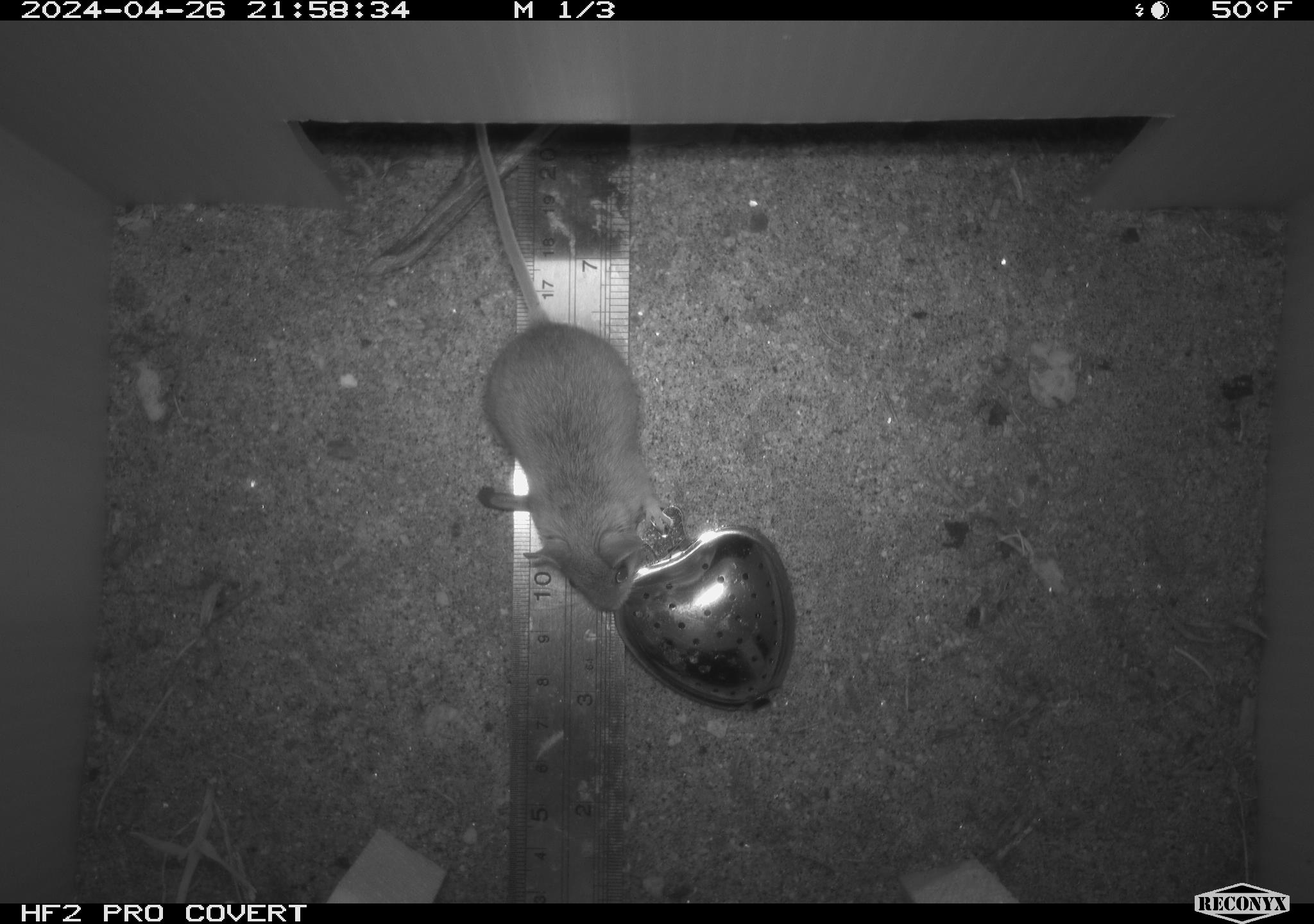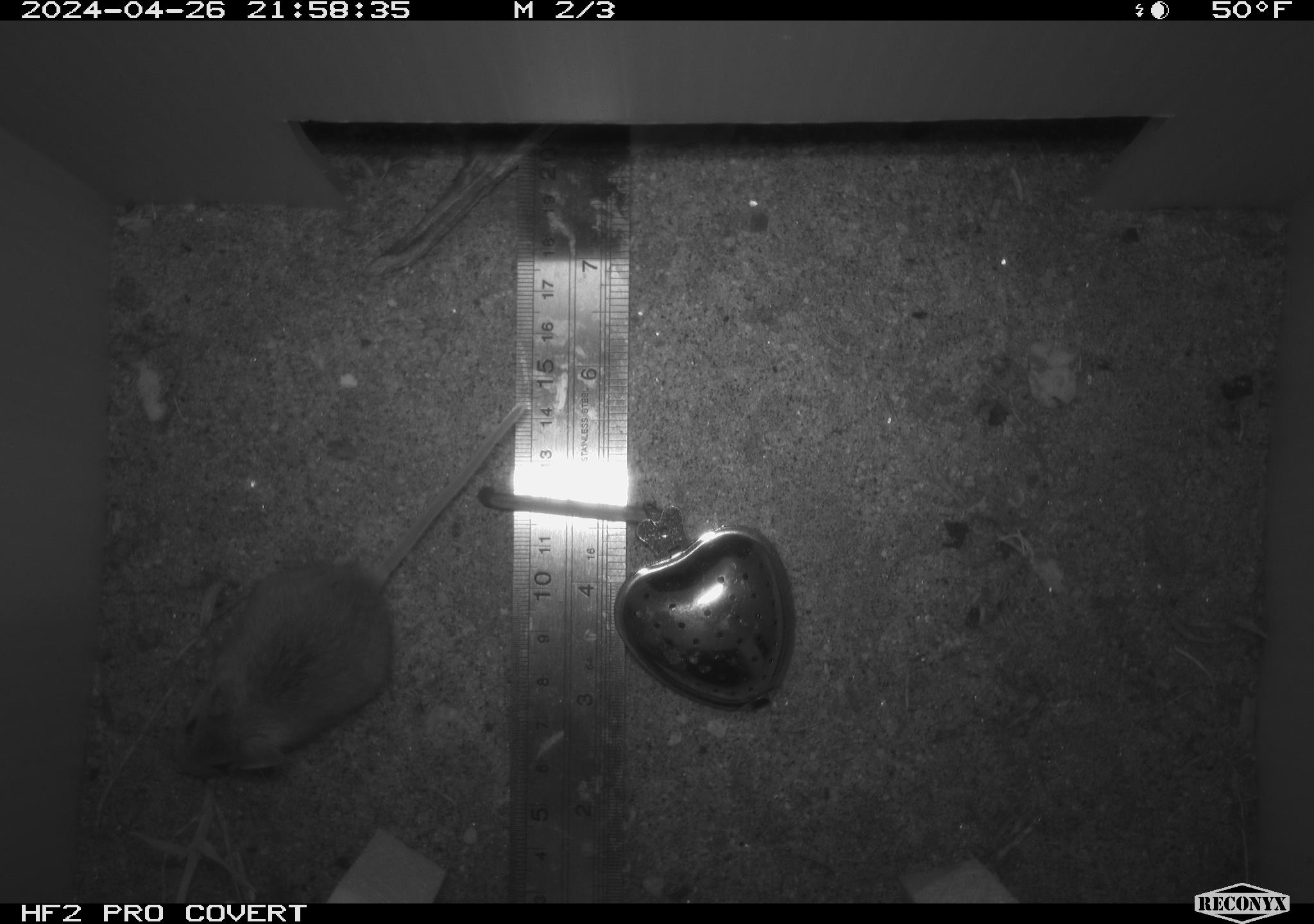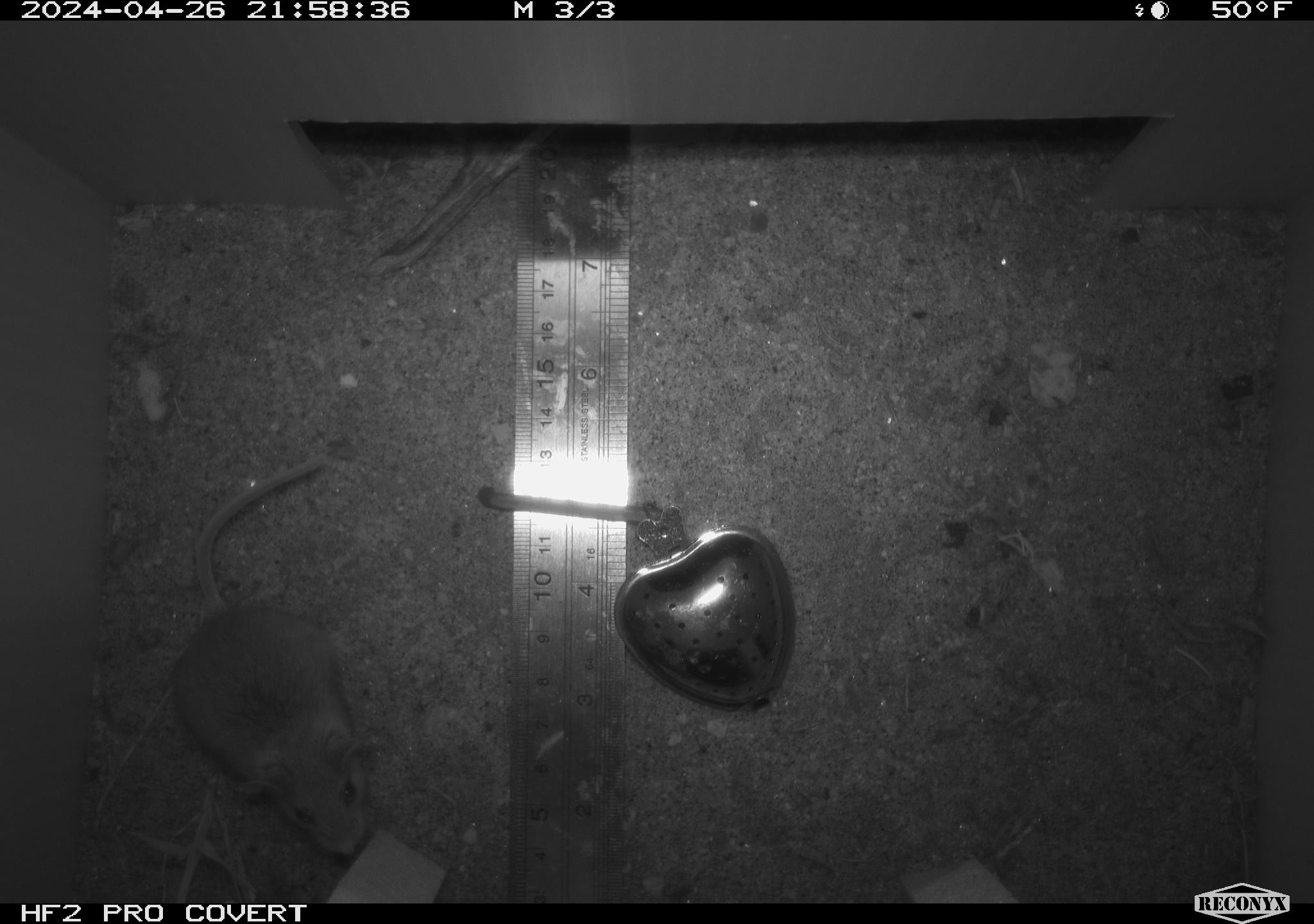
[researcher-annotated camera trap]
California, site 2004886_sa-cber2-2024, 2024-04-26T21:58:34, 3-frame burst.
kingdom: Animalia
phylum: Chordata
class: Mammalia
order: Rodentia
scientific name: Rodentia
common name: mouse species